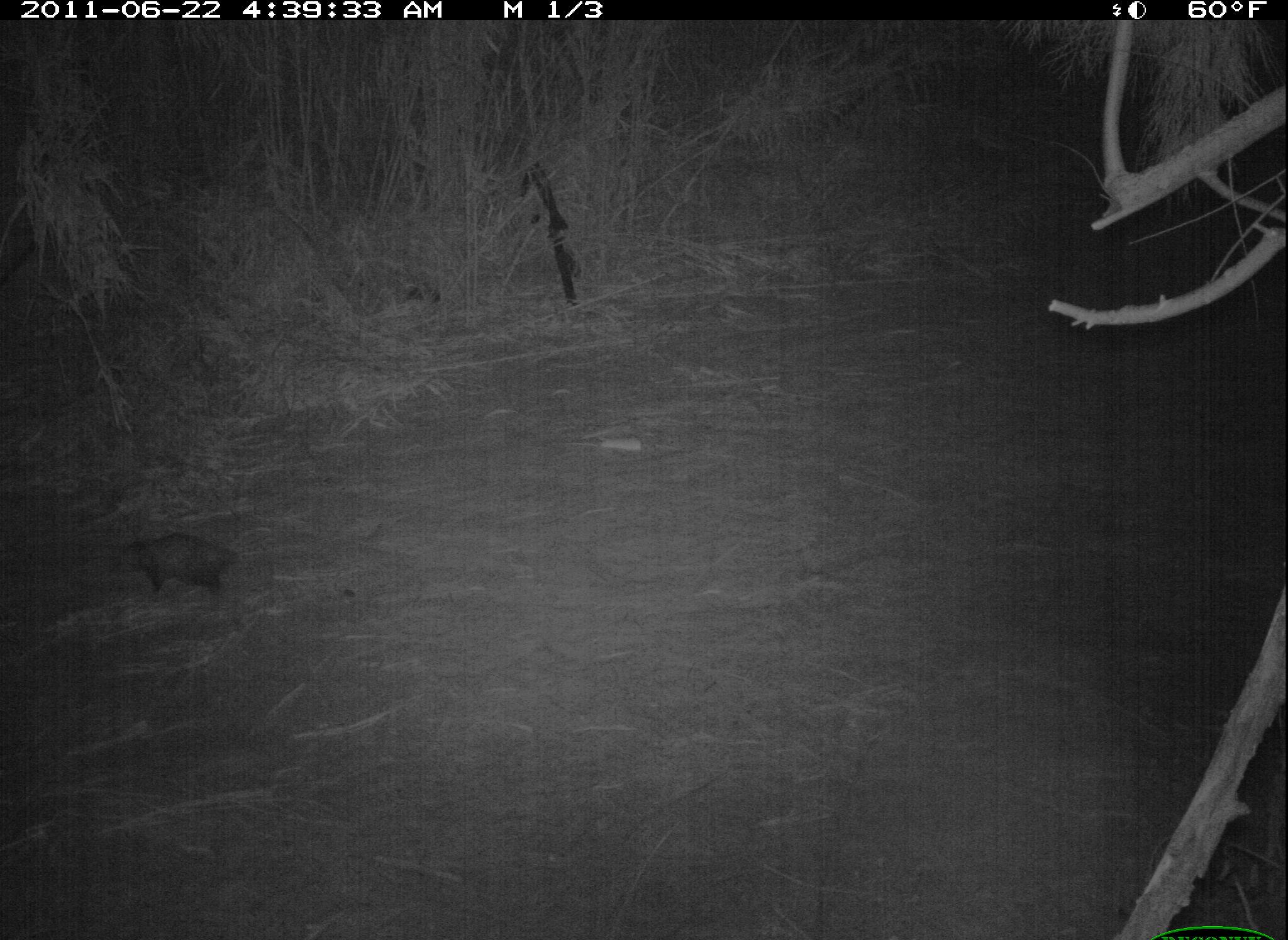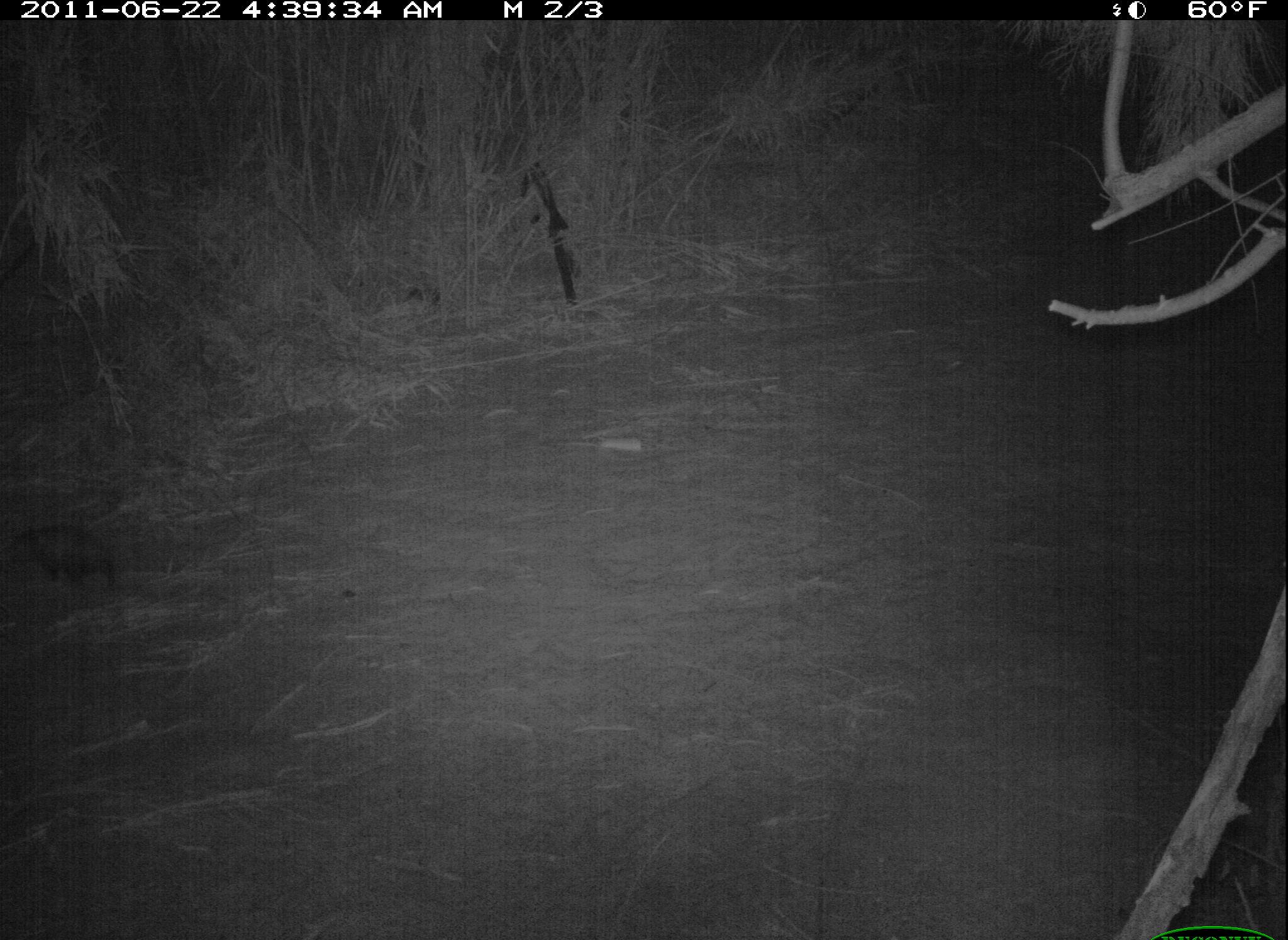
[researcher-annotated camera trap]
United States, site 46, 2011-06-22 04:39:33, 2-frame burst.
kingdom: Animalia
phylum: Chordata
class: Mammalia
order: Didelphimorphia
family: Didelphidae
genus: Didelphis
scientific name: Didelphis virginiana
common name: virginia opossum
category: opossum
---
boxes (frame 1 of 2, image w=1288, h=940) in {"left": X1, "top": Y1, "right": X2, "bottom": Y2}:
opossum: {"left": 100, "top": 523, "right": 264, "bottom": 602}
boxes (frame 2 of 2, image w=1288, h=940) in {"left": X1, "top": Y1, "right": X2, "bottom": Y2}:
opossum: {"left": 6, "top": 499, "right": 124, "bottom": 607}